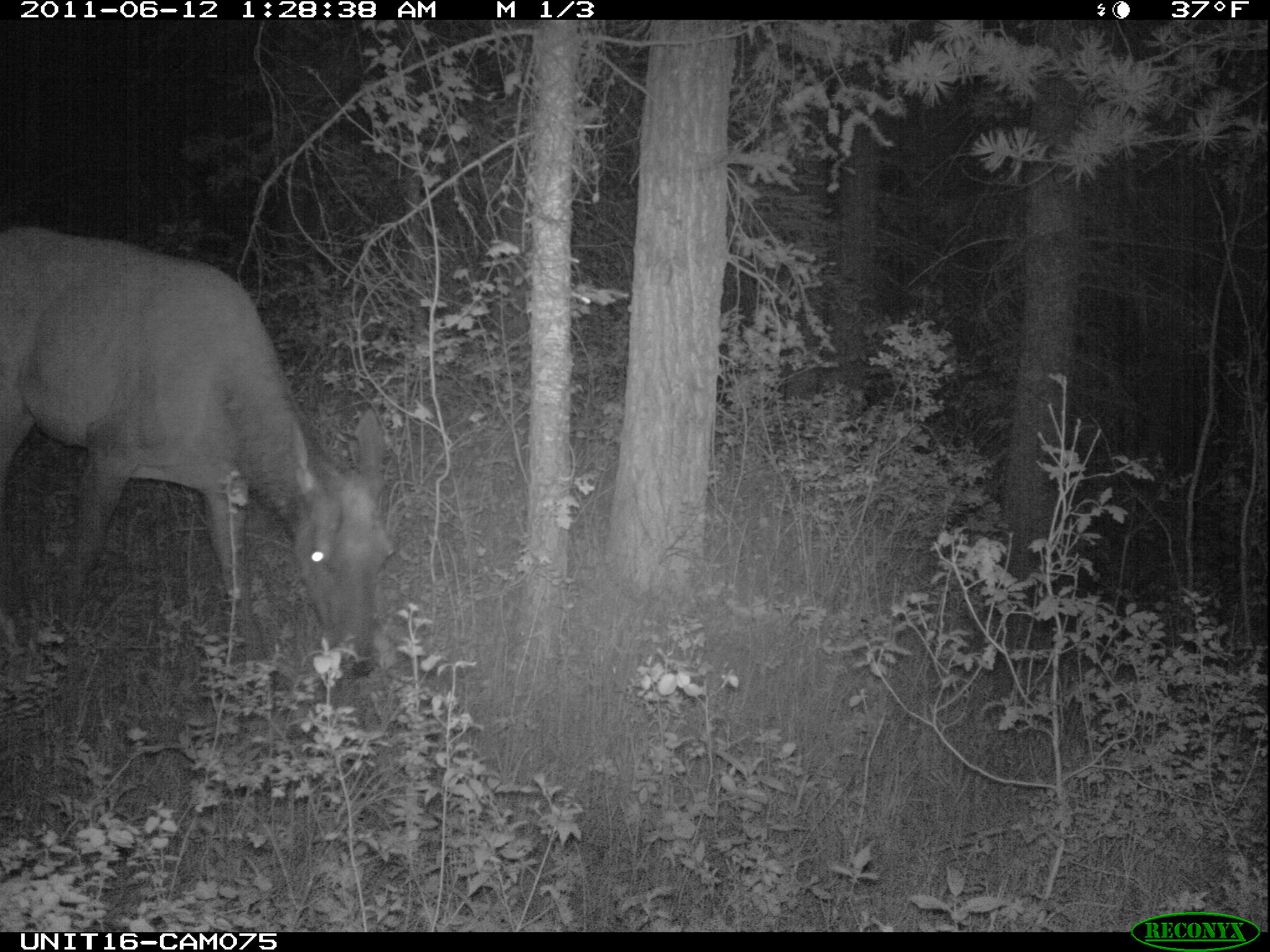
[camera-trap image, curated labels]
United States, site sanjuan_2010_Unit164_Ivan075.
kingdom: Animalia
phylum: Chordata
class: Mammalia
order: Artiodactyla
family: Cervidae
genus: Cervus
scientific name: Cervus elaphus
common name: red deer